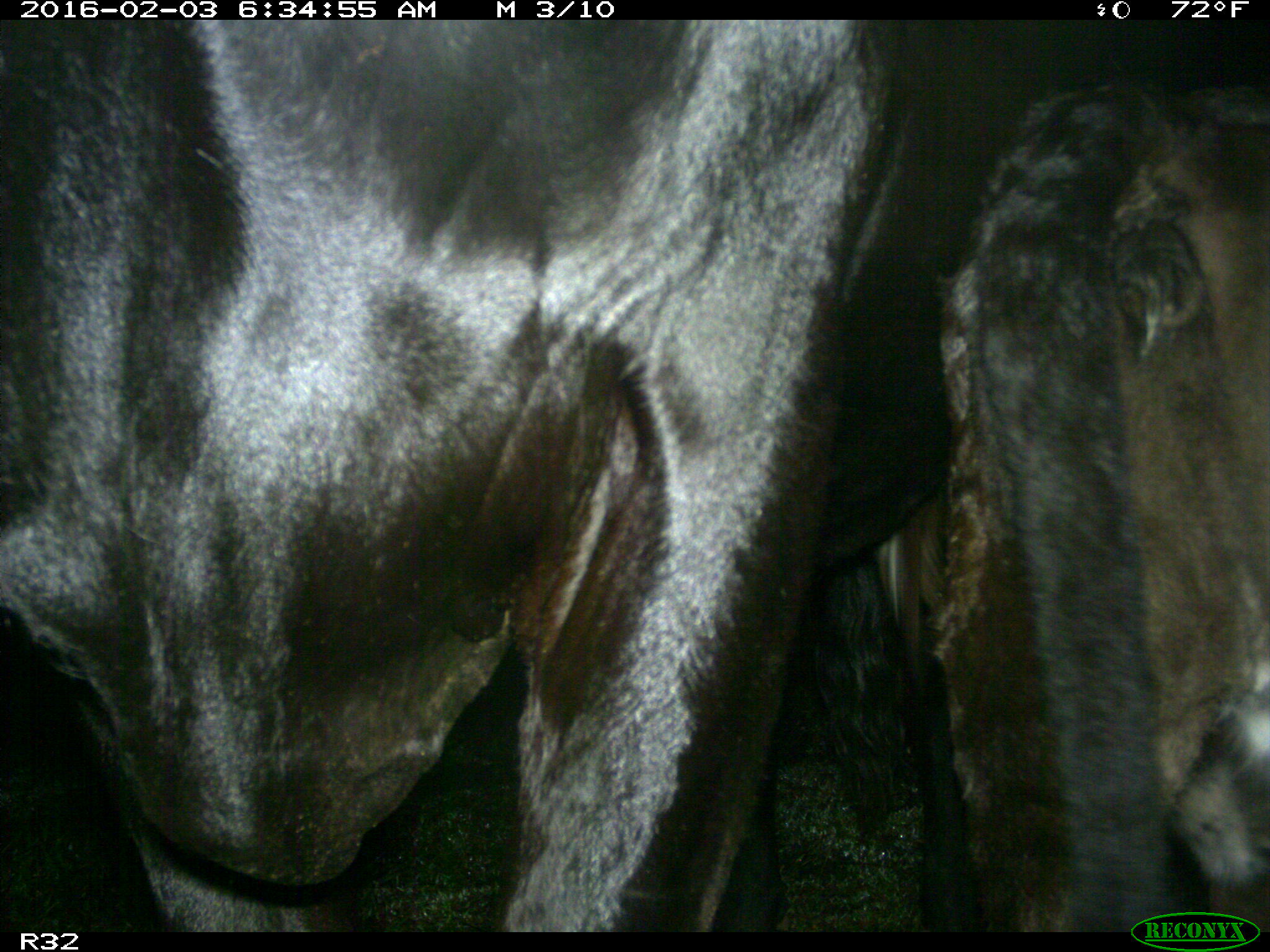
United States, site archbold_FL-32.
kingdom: Animalia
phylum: Chordata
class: Mammalia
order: Artiodactyla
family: Bovidae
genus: Bos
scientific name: Bos taurus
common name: domestic cow